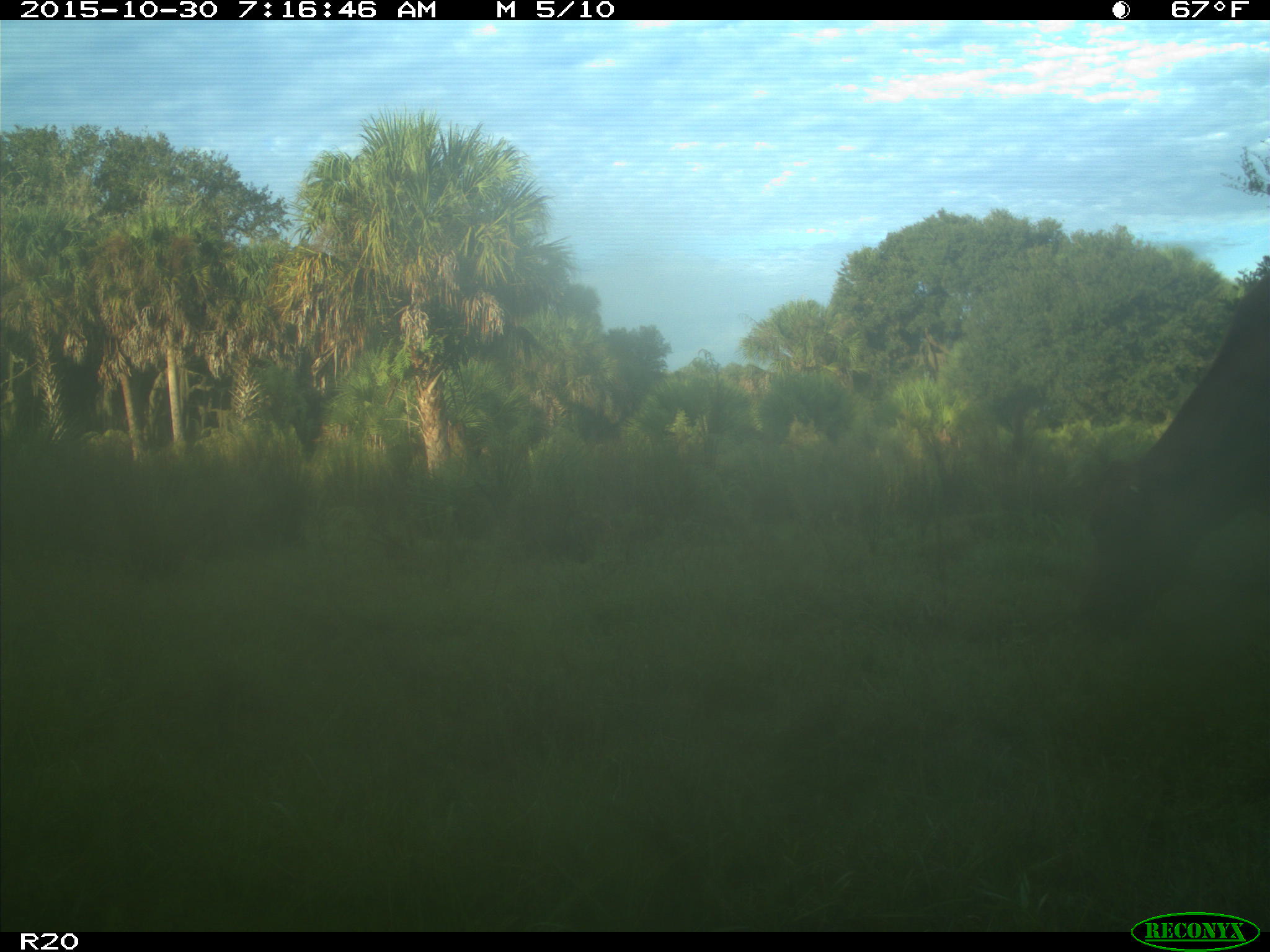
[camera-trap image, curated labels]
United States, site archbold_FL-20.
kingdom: Animalia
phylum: Chordata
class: Mammalia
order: Artiodactyla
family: Bovidae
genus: Bos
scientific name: Bos taurus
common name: domestic cow